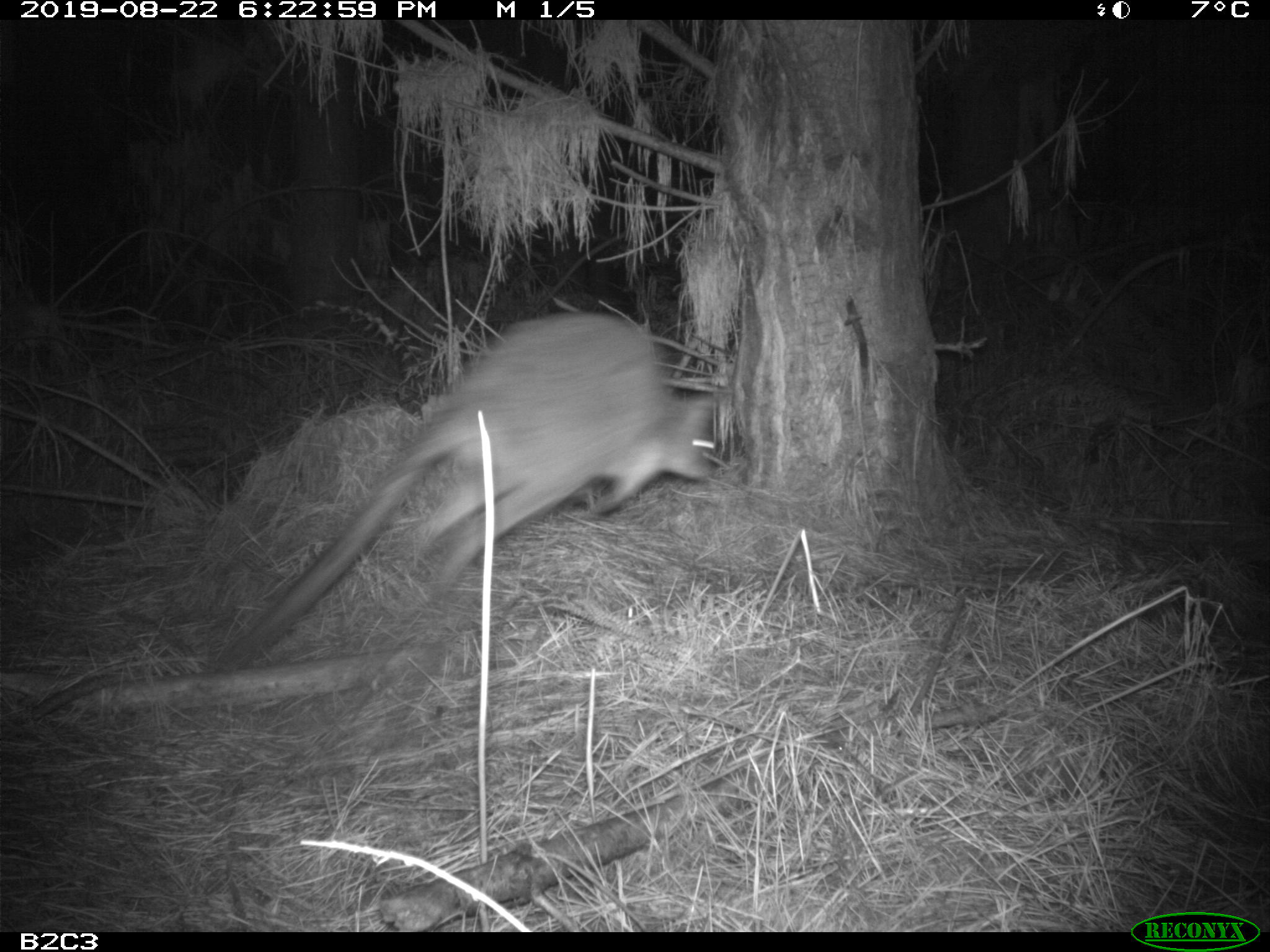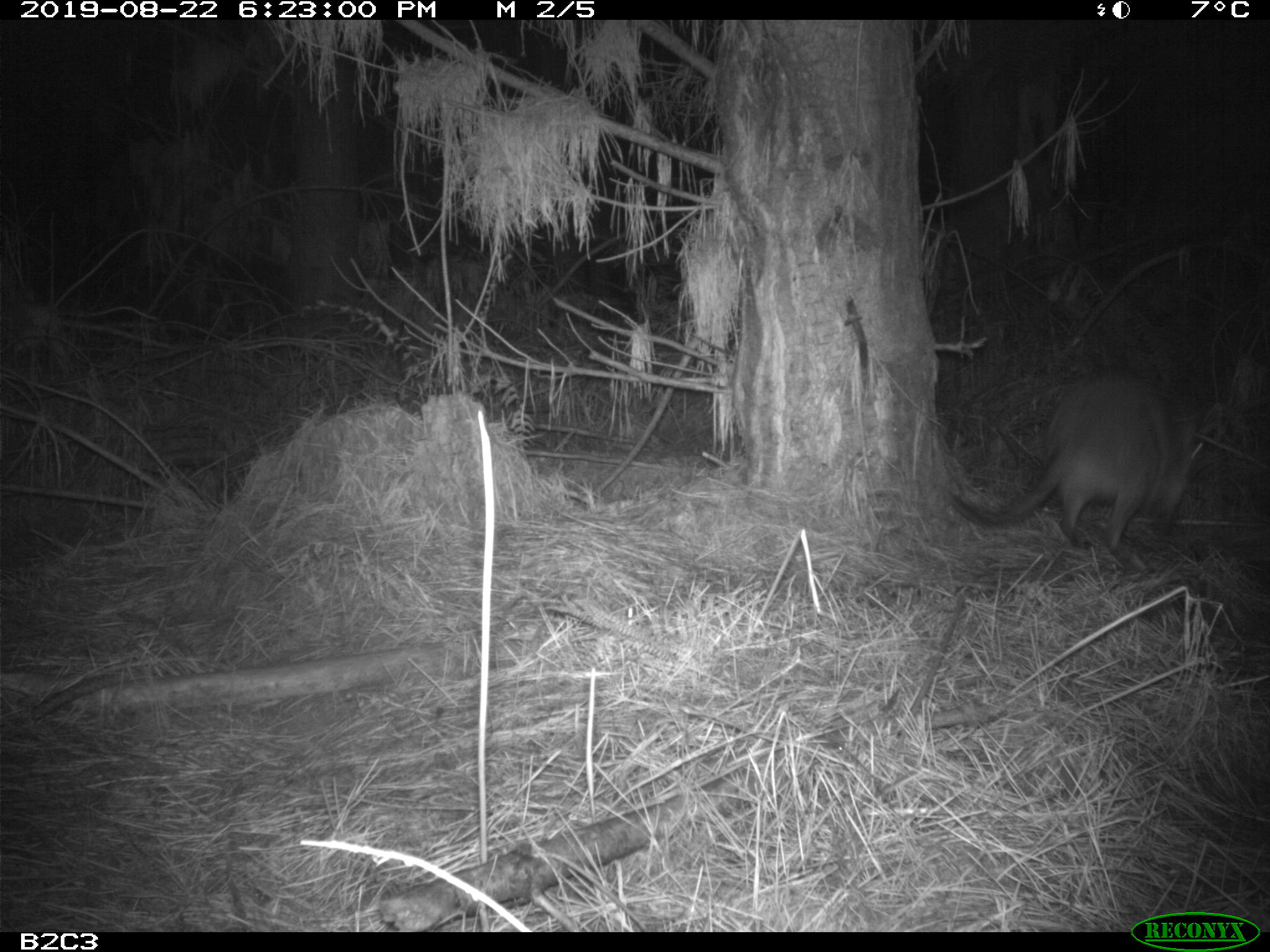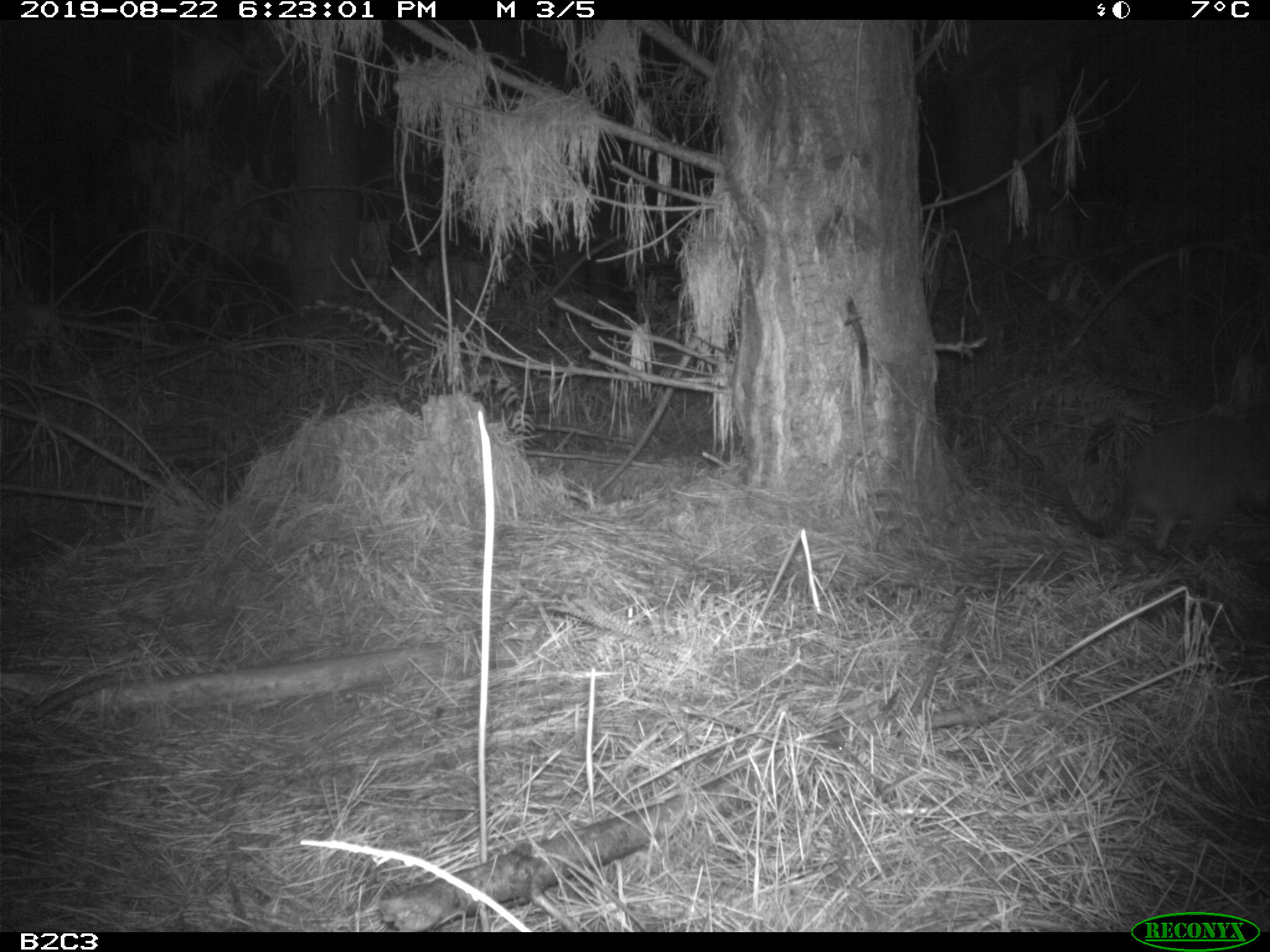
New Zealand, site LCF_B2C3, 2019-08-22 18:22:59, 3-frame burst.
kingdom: Animalia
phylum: Chordata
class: Mammalia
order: Diprotodontia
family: Macropodidae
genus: Notamacropus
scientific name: Notamacropus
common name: wallaby